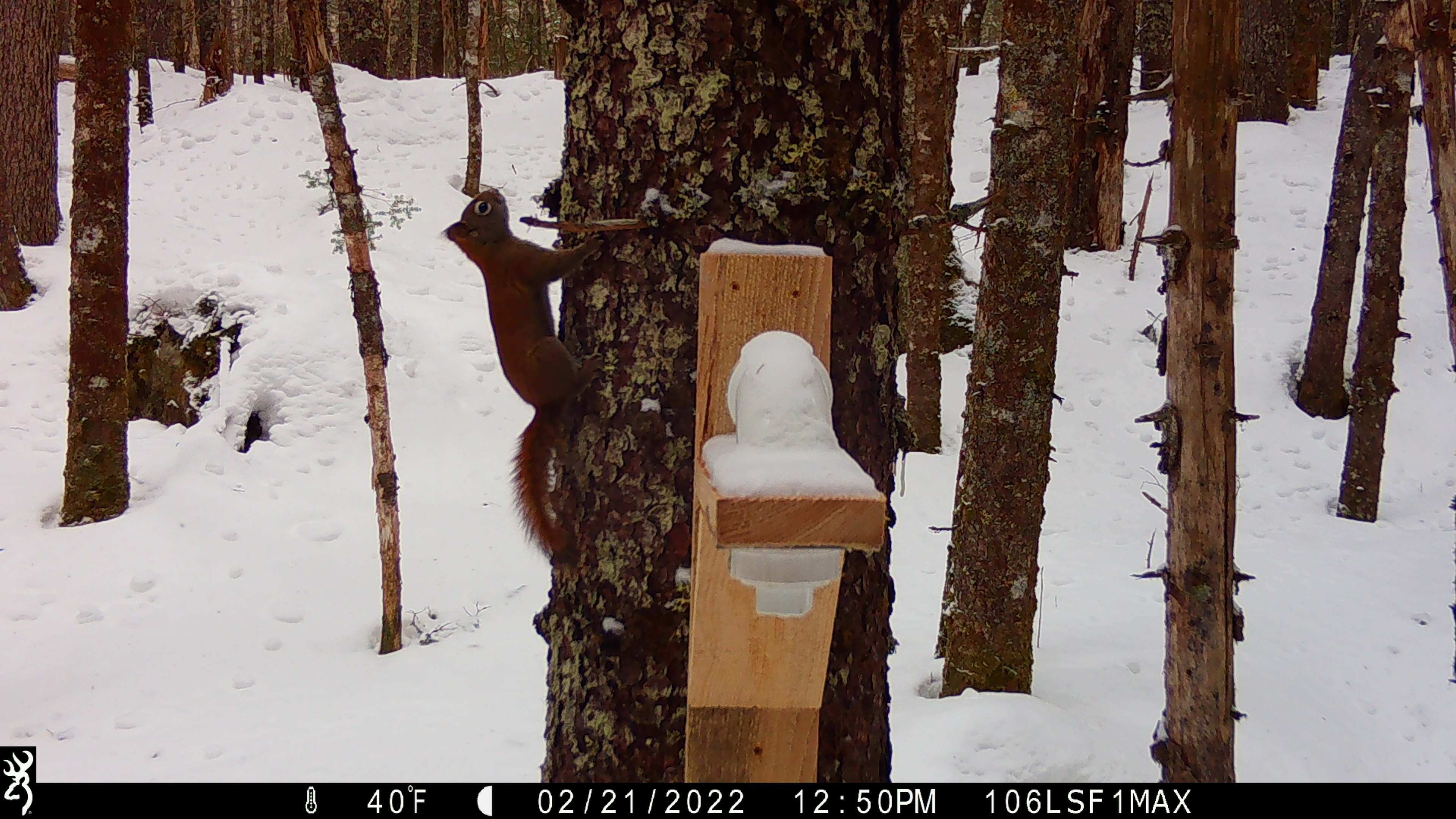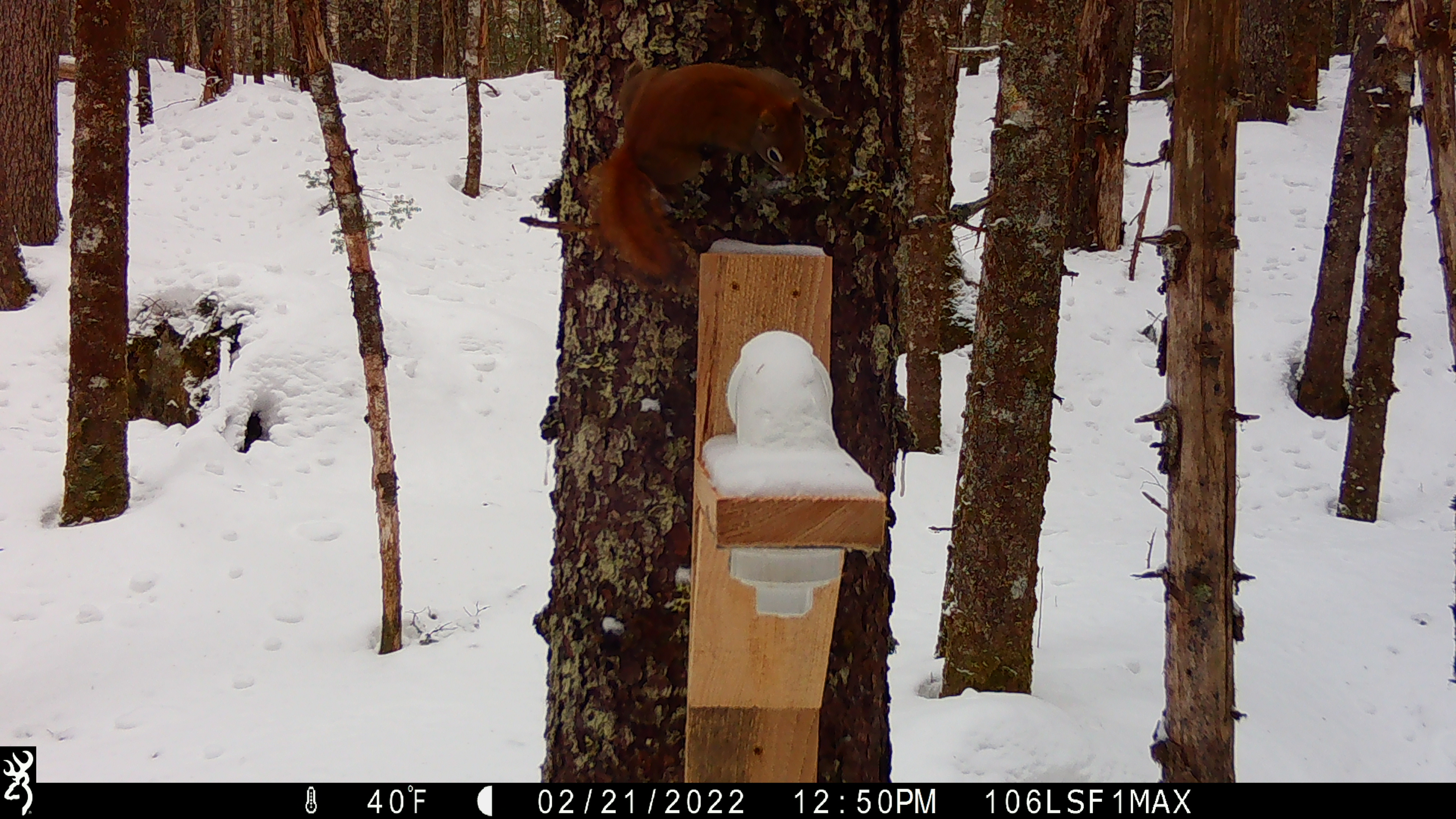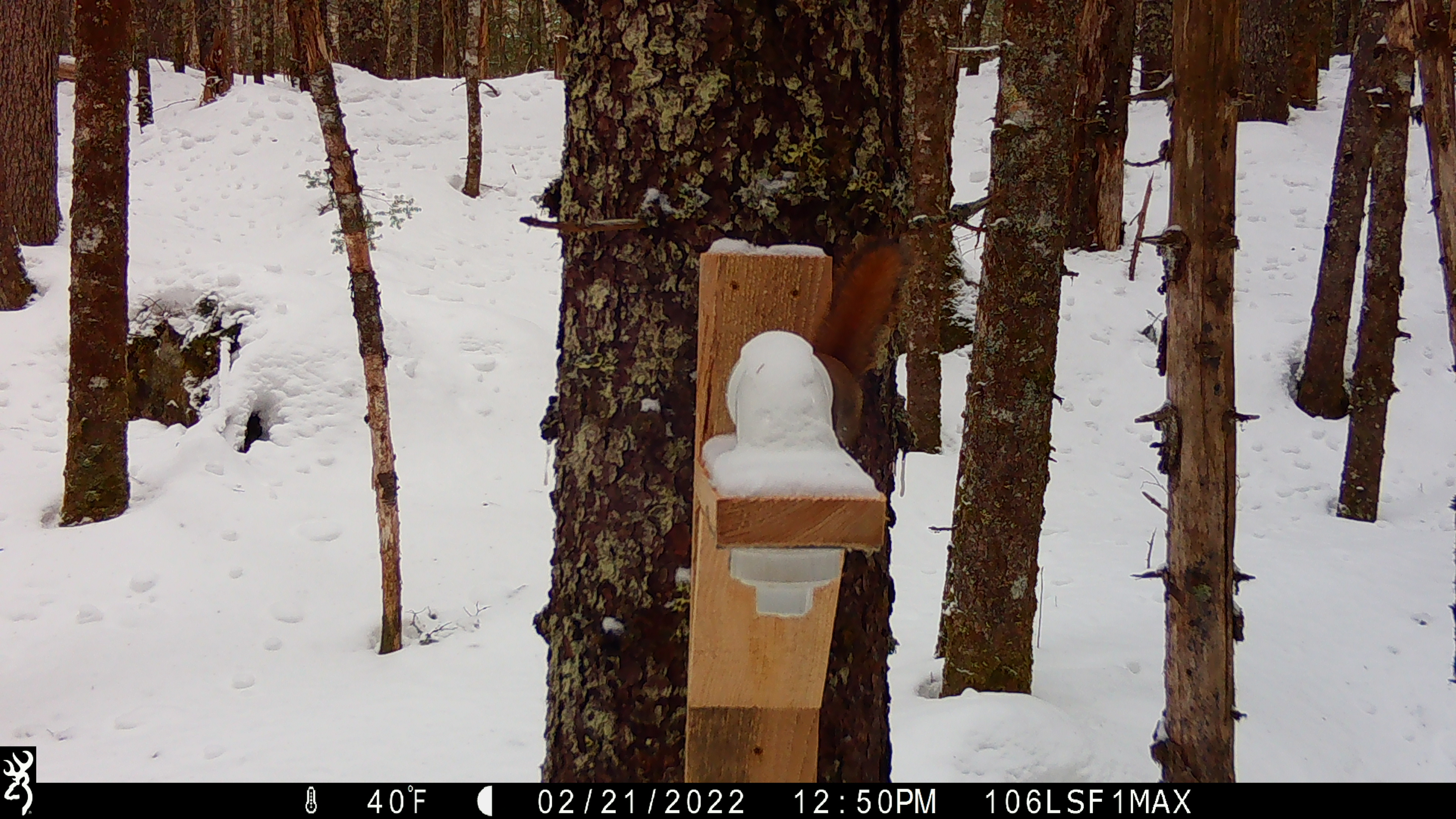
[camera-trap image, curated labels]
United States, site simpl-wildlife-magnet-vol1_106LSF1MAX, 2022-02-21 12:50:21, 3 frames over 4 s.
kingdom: Animalia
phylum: Chordata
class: Mammalia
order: Rodentia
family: Sciuridae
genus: Tamiasciurus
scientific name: Tamiasciurus hudsonicus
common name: red squirrel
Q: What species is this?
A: Red squirrel (Tamiasciurus hudsonicus).